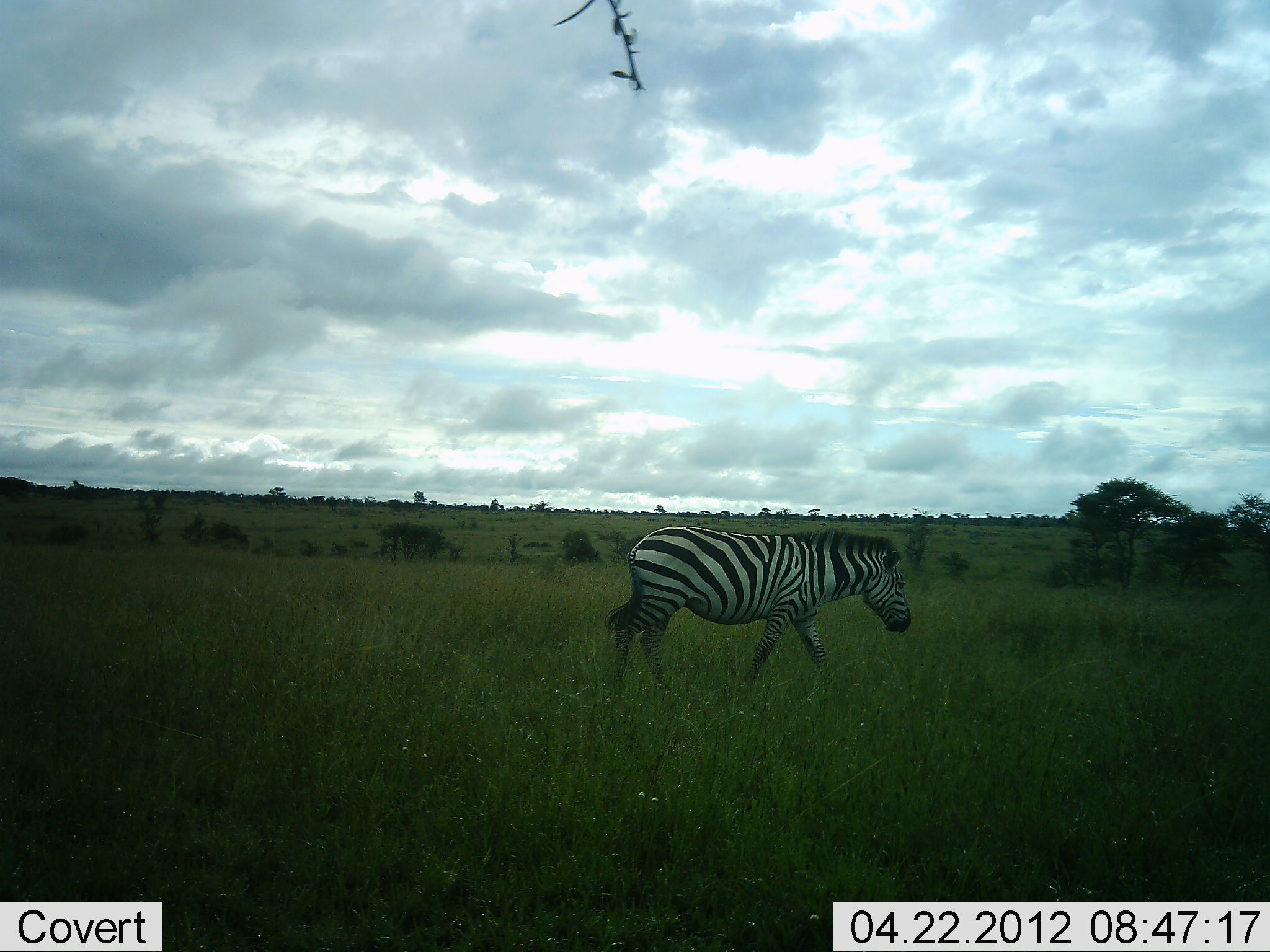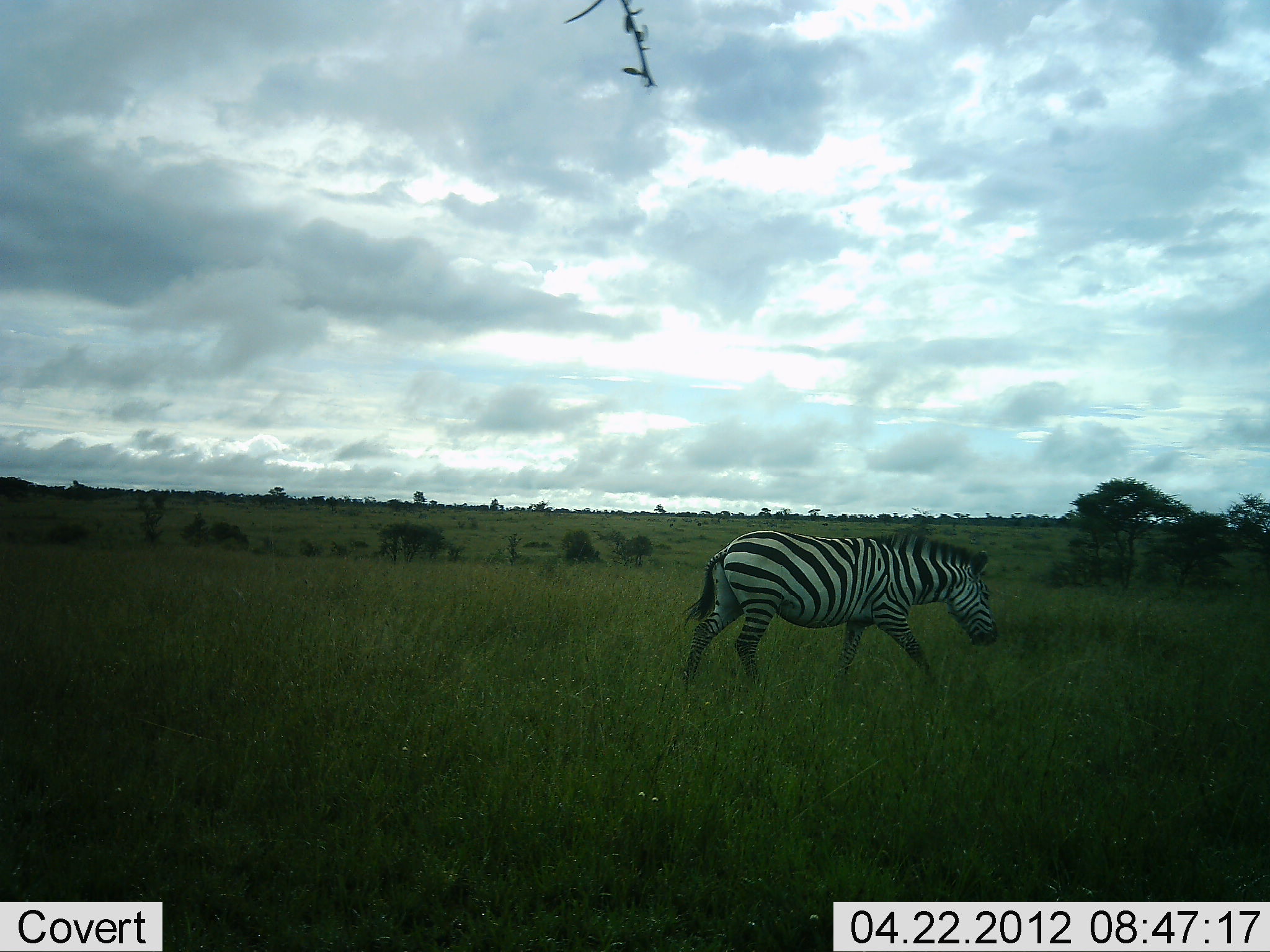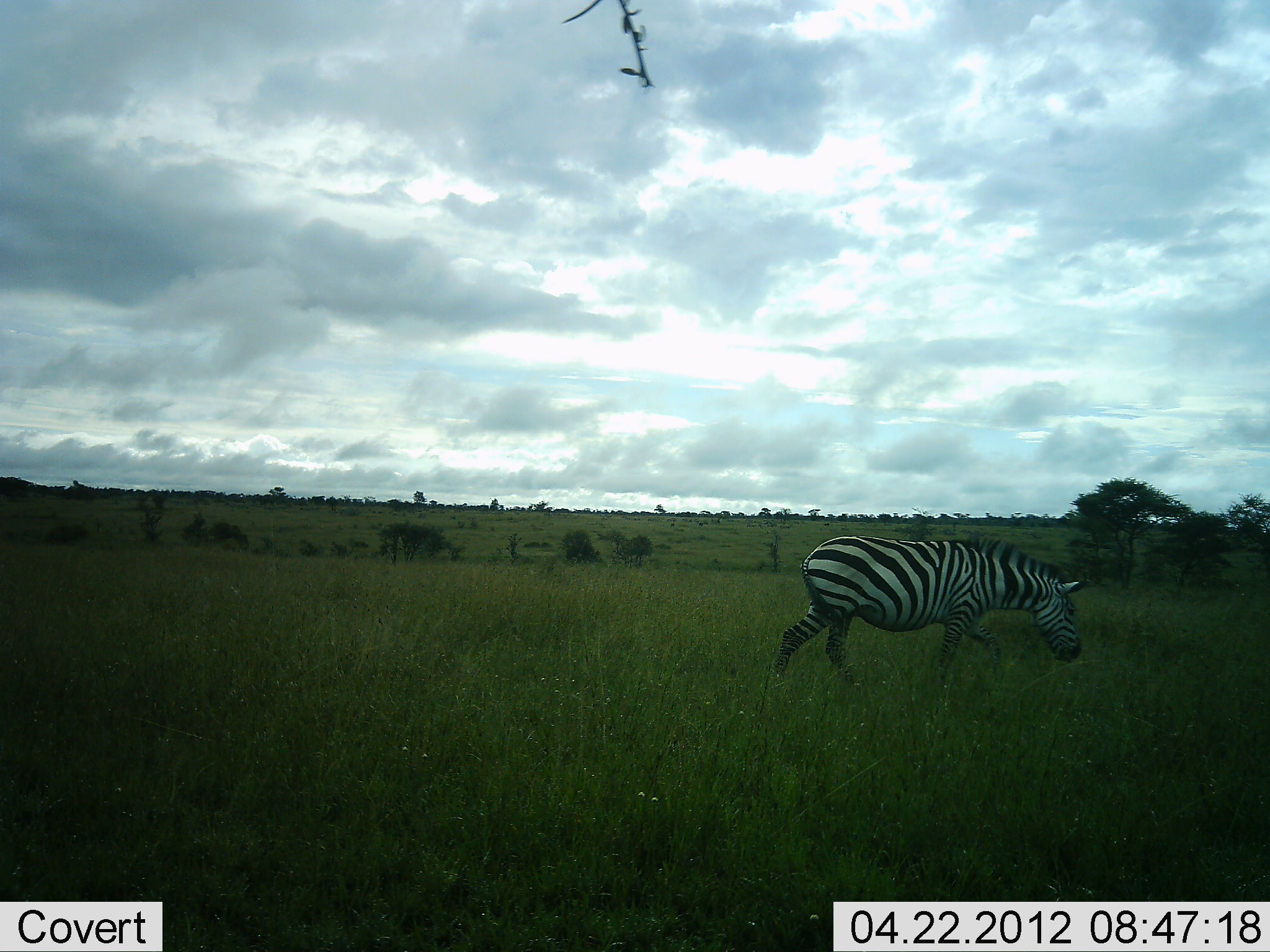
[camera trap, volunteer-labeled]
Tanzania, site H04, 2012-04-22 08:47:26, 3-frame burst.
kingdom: Animalia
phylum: Chordata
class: Mammalia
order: Perissodactyla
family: Equidae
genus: Equus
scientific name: Equus quagga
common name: plains zebra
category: zebra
Zebra (plains zebra) (Equus quagga), count 1. Behavior (volunteer vote fractions): standing 0%, resting 0%, moving 100%, interacting 0%. Young present (vote fraction): 0%. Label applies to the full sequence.